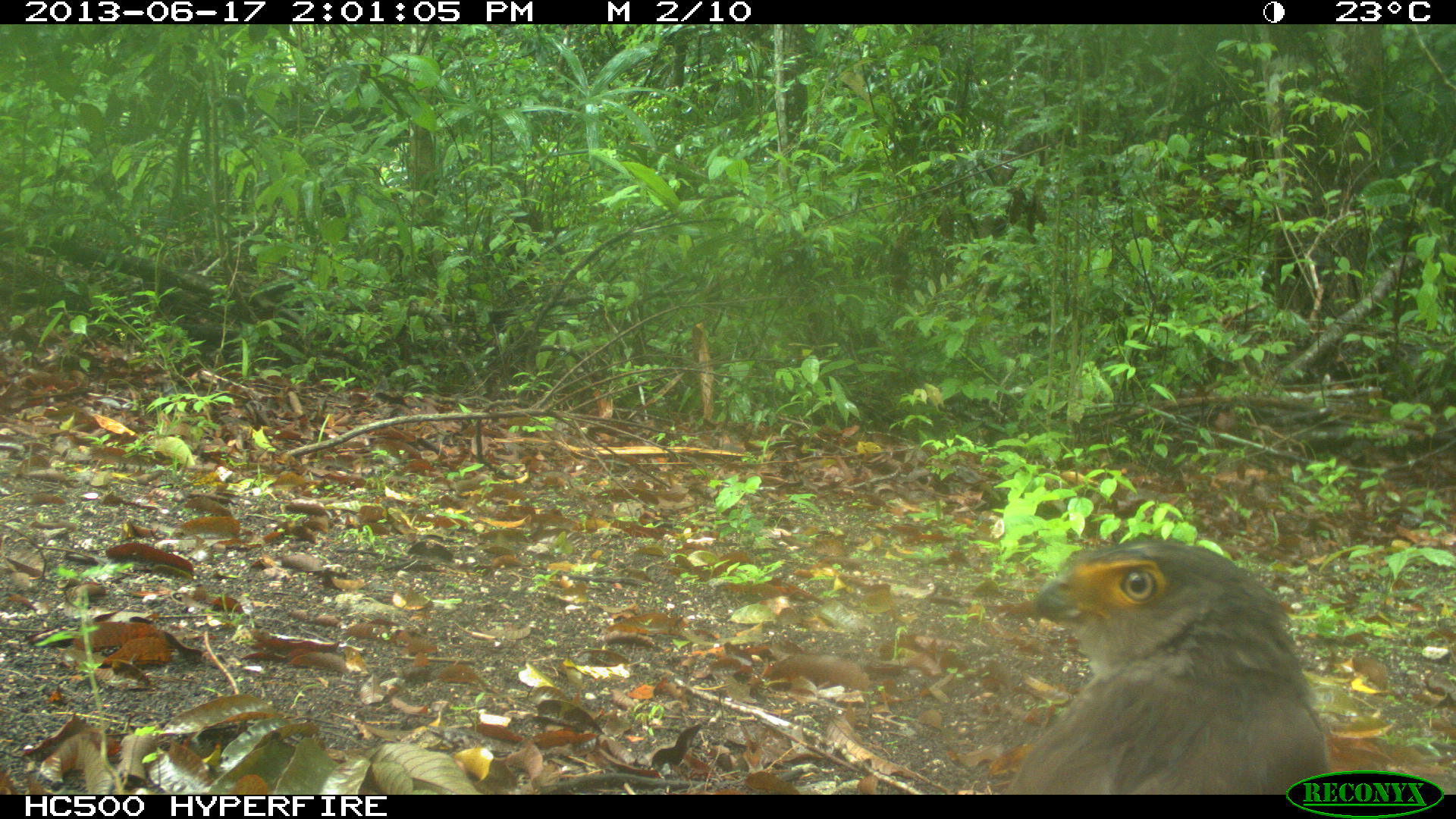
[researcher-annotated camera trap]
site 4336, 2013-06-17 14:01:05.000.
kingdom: Animalia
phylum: Chordata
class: Aves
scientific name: Aves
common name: birds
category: unknown raptor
Unknown raptor (birds) (Aves), count 1.